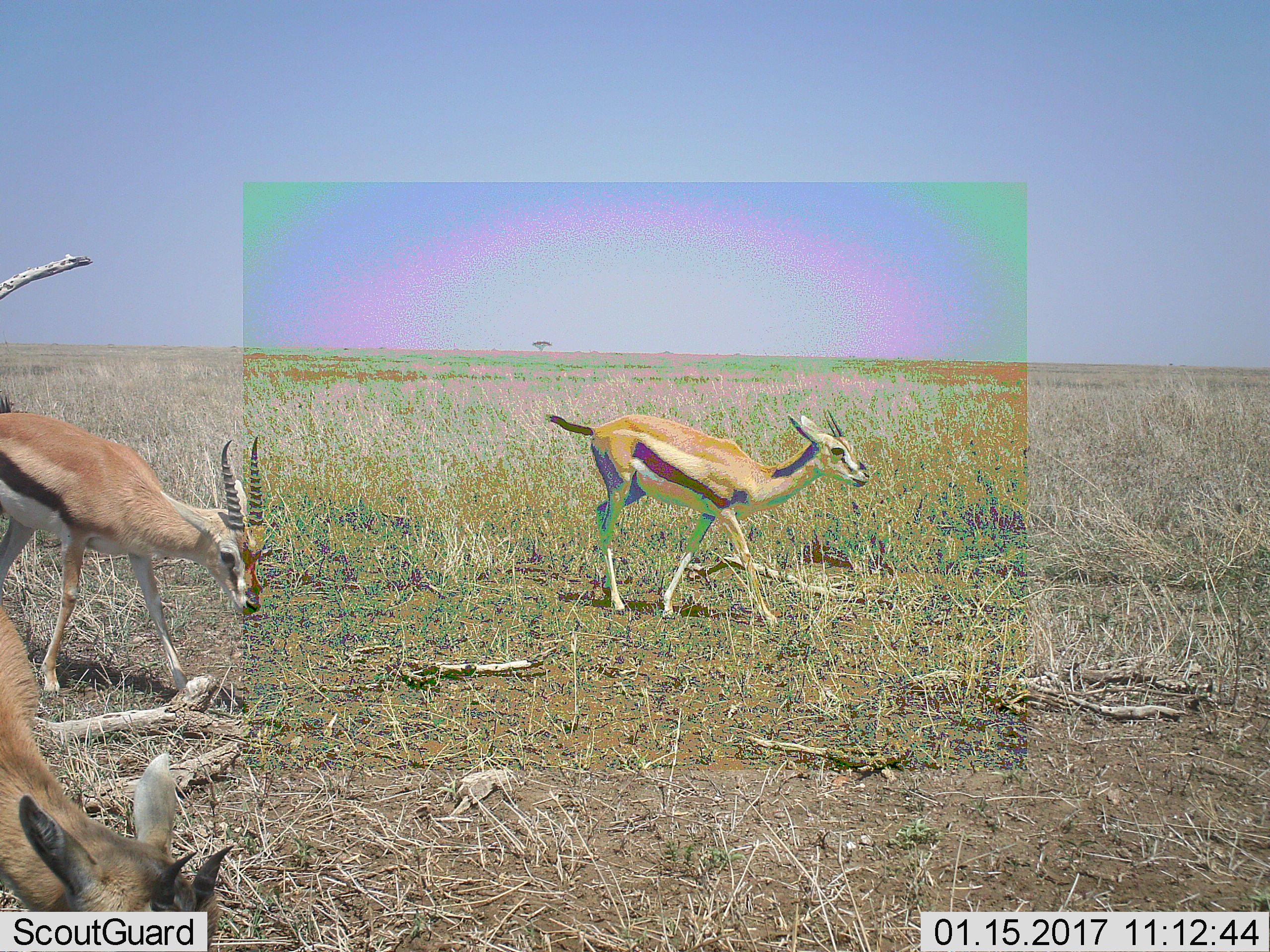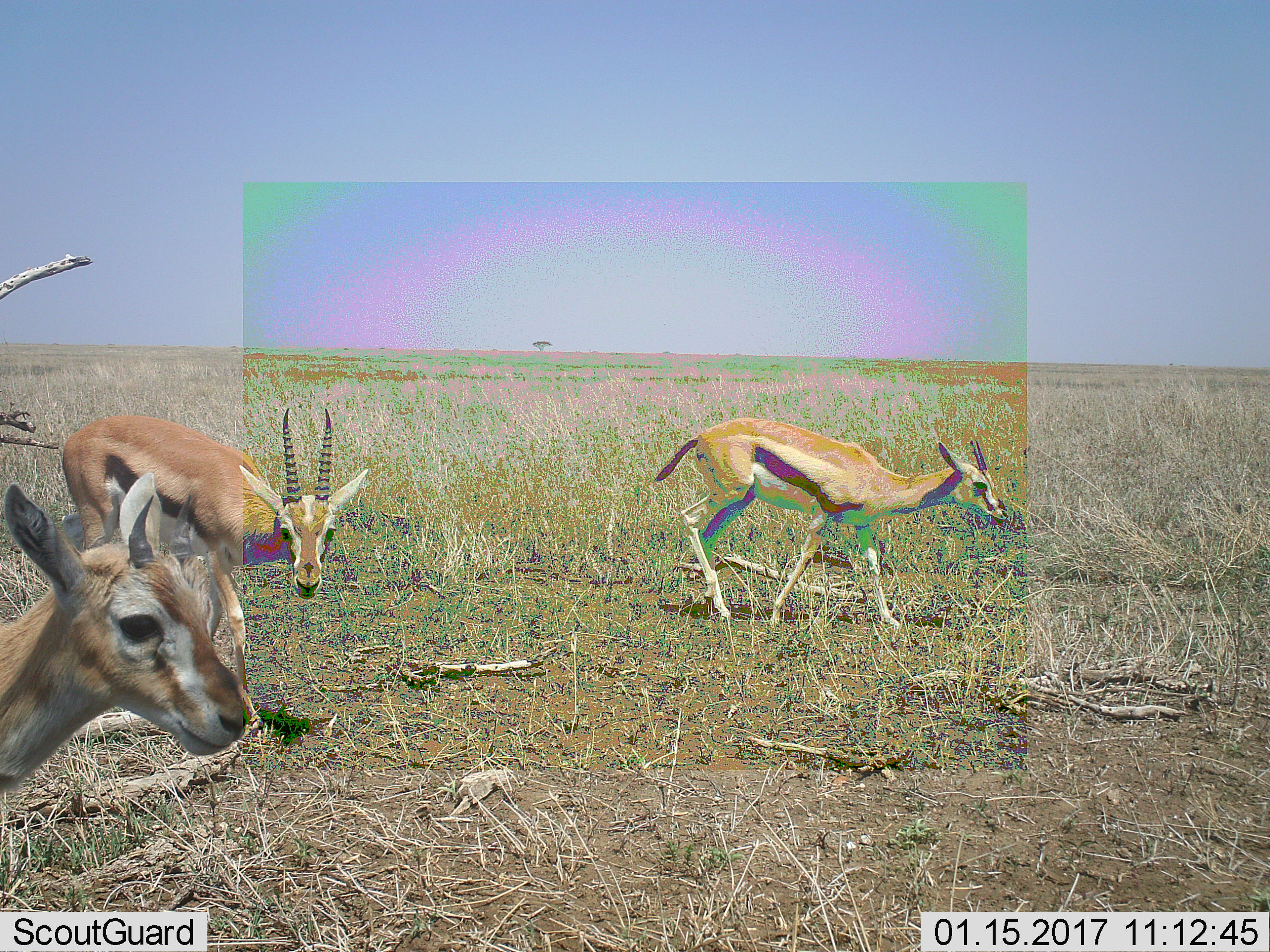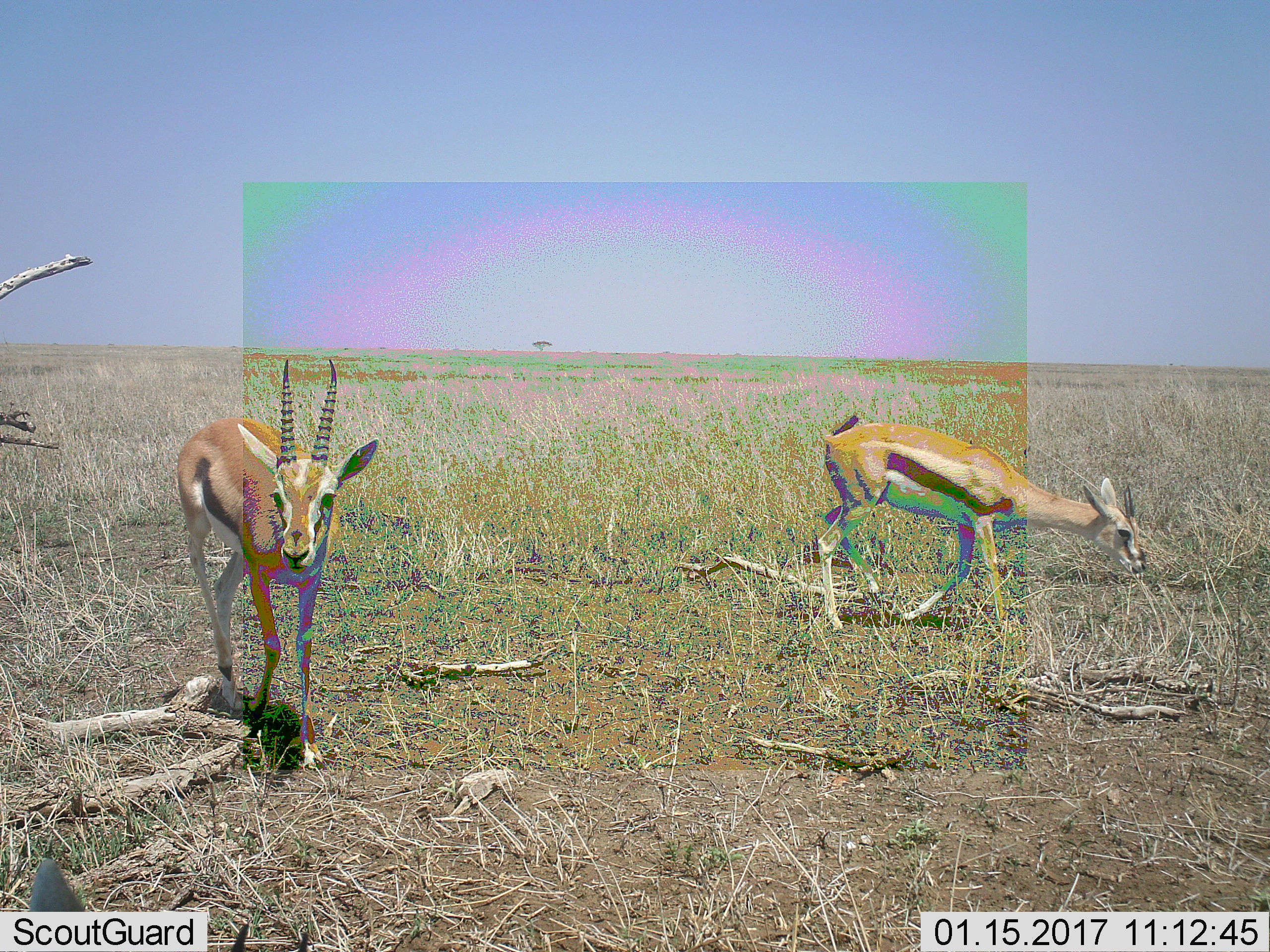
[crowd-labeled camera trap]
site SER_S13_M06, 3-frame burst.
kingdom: Animalia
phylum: Chordata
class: Mammalia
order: Artiodactyla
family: Bovidae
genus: Eudorcas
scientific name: Eudorcas thomsonii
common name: thomson's gazelle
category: gazellethomsons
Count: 3.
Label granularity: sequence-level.